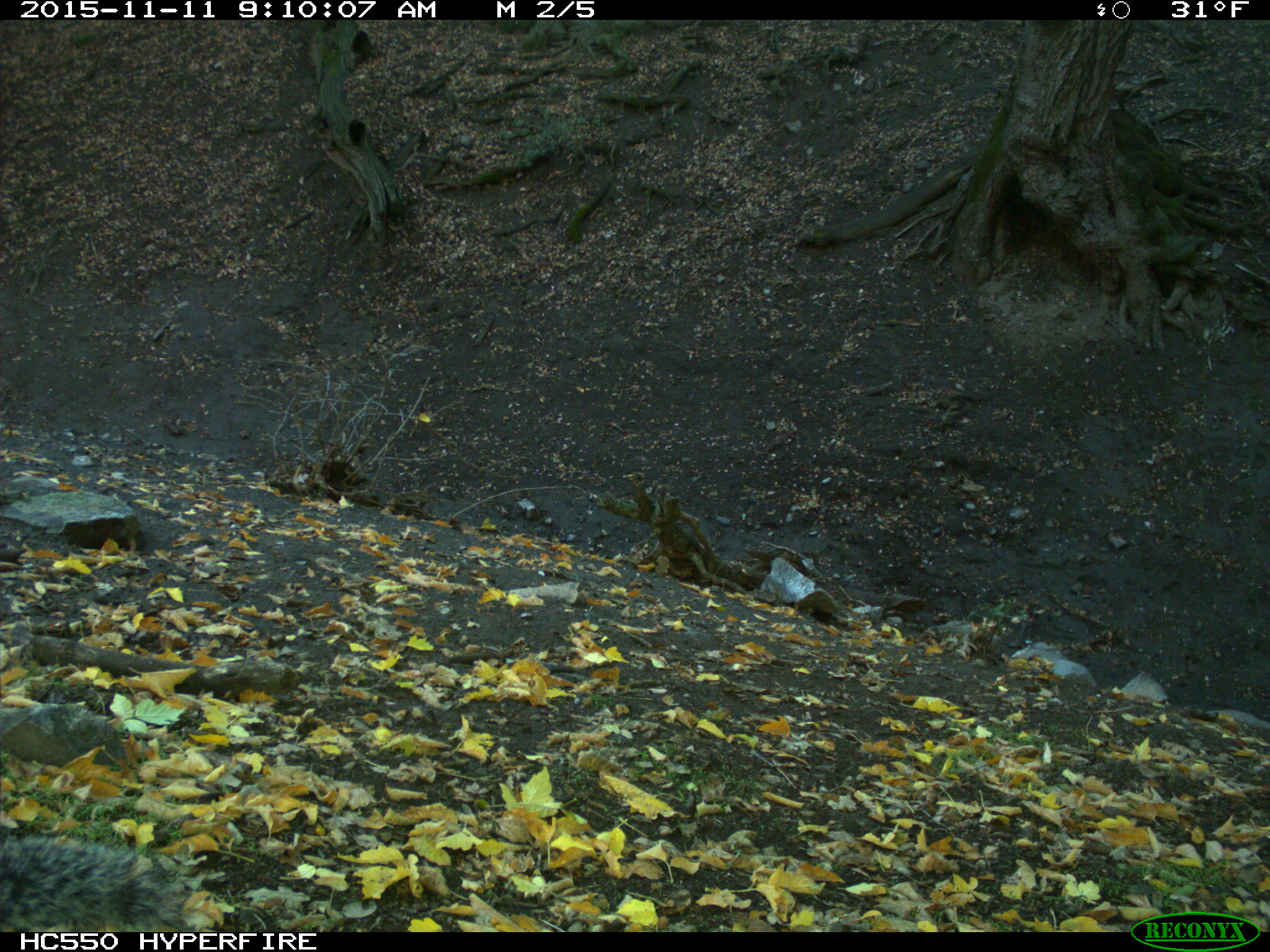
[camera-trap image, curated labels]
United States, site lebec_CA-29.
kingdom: Animalia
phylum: Chordata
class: Mammalia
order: Rodentia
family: Sciuridae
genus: Sciurus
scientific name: Sciurus carolinensis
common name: eastern gray squirrel